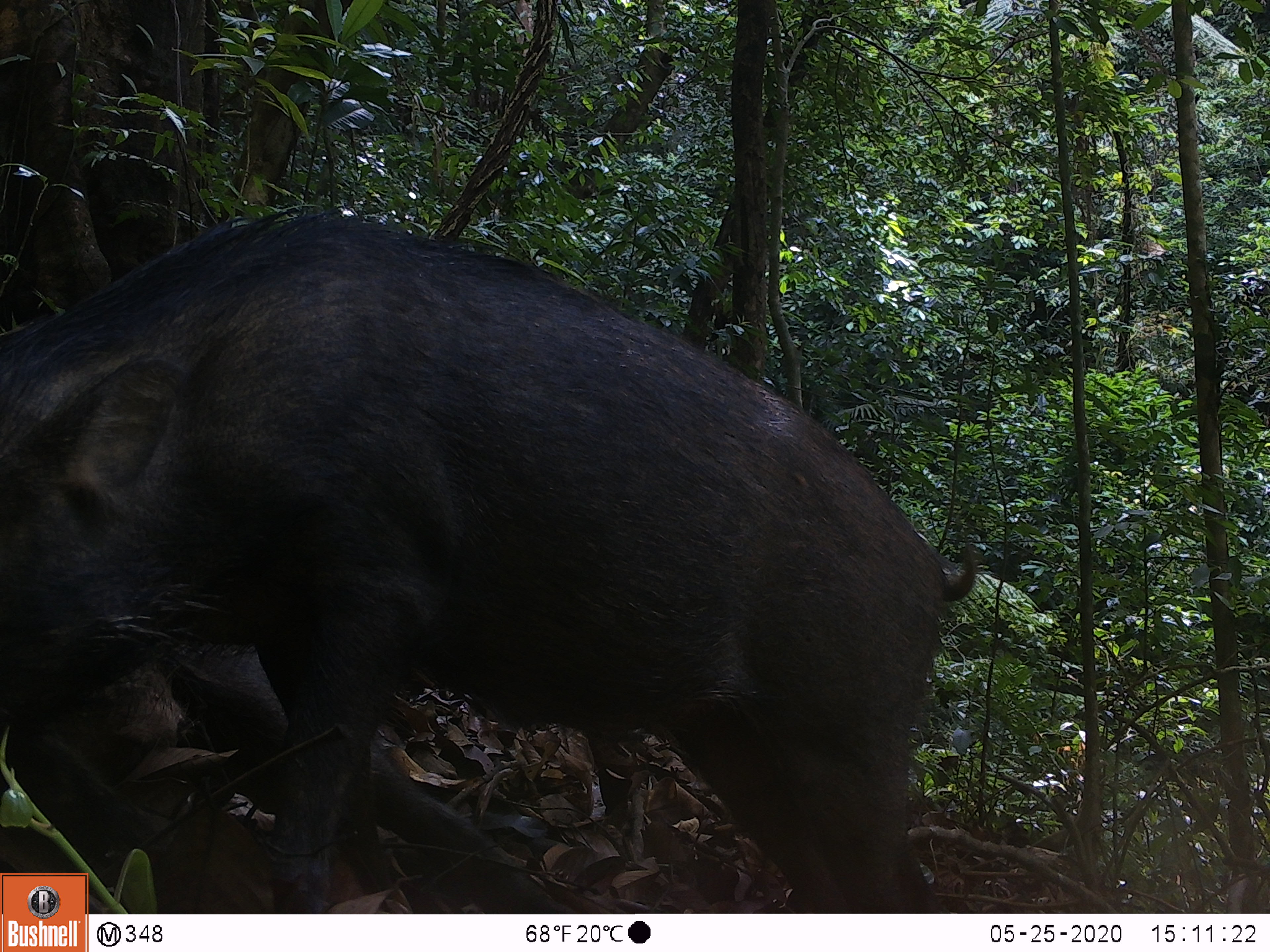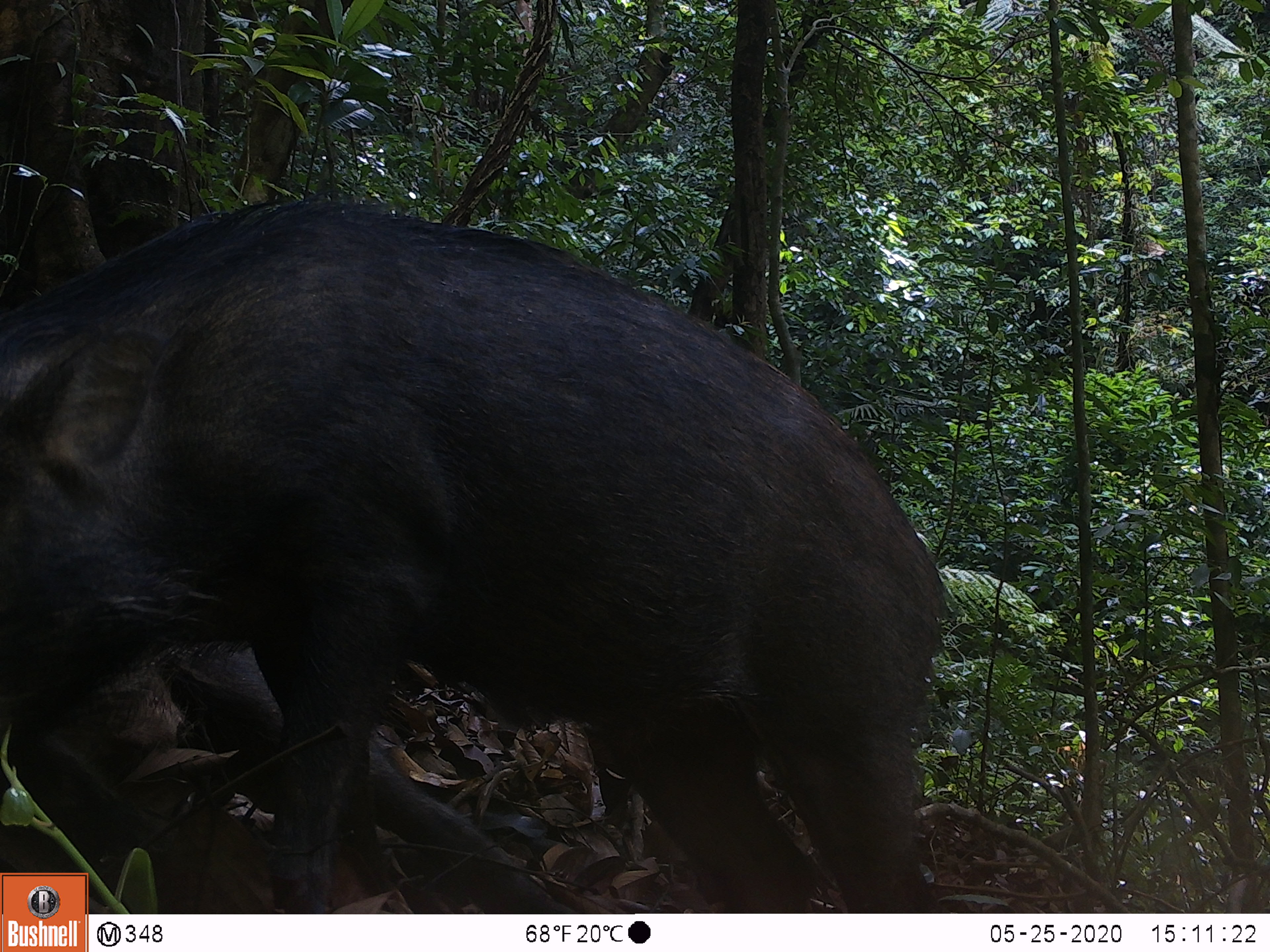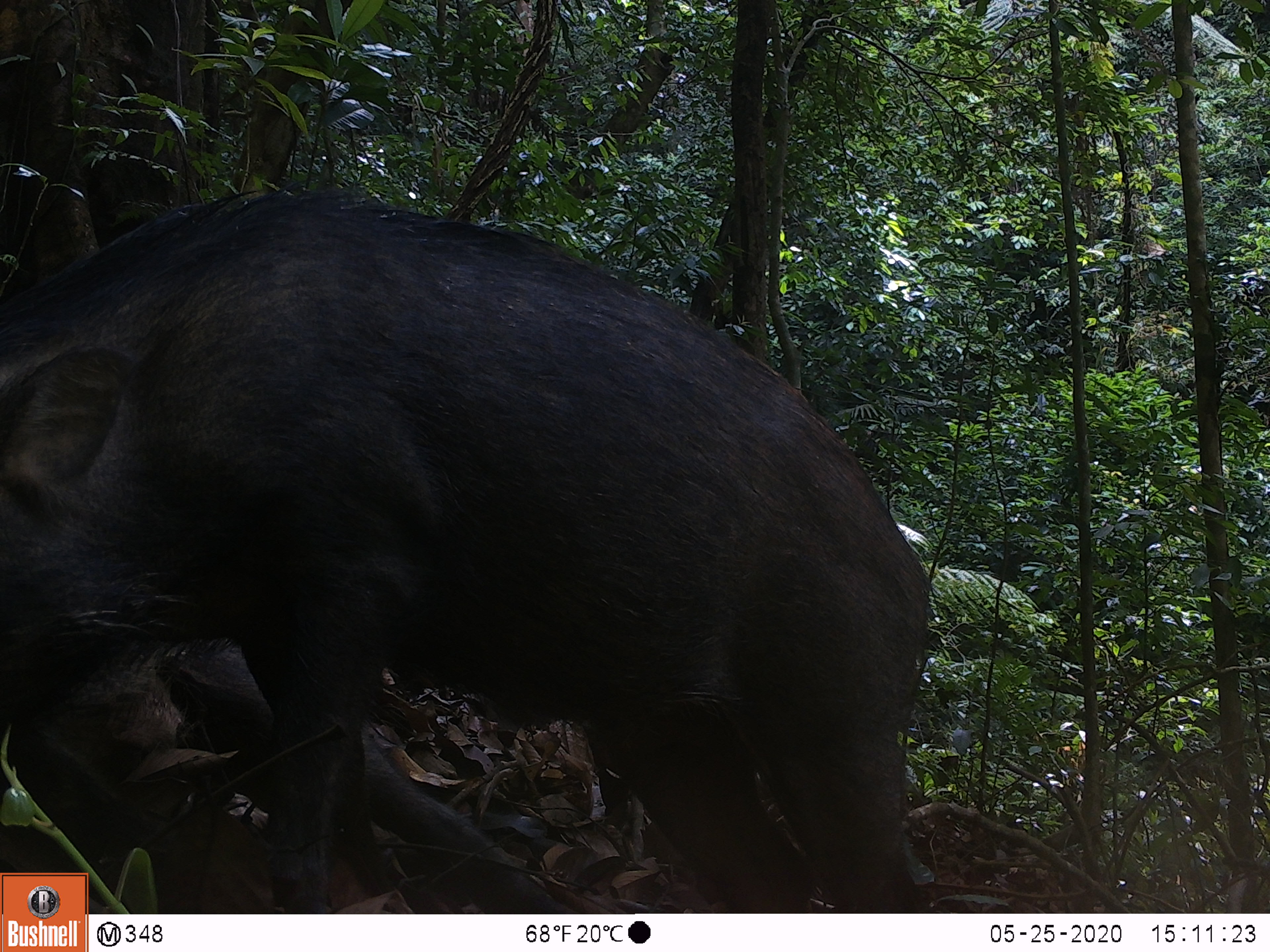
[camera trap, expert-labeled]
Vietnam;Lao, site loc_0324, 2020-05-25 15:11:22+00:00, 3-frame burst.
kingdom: Animalia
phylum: Chordata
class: Mammalia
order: Artiodactyla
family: Suidae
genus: Sus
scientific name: Sus scrofa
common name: eurasian wild pig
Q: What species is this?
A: Eurasian wild pig (Sus scrofa).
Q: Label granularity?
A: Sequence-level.